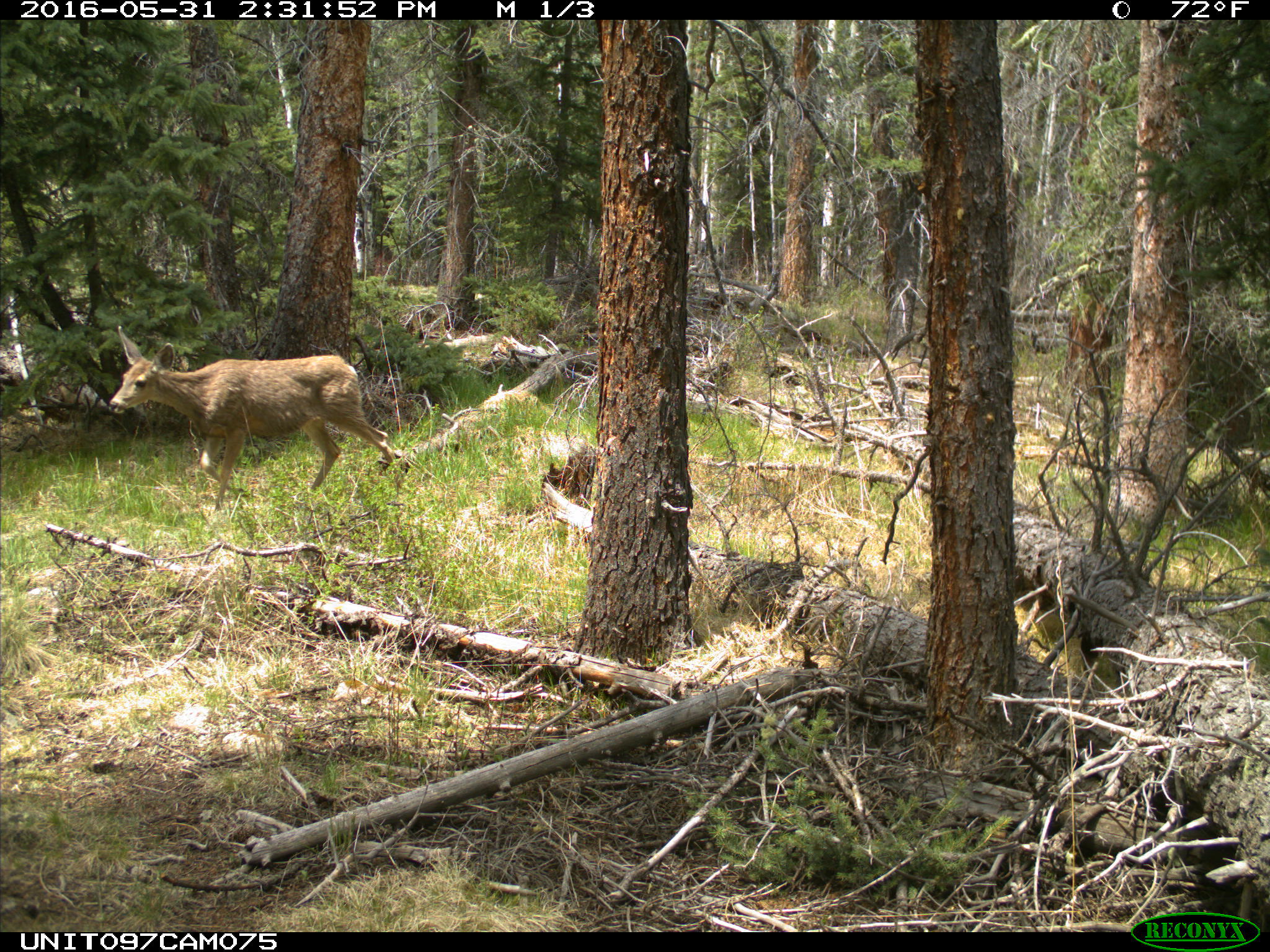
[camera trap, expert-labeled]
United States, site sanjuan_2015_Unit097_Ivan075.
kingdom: Animalia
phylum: Chordata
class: Mammalia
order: Artiodactyla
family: Cervidae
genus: Odocoileus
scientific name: Odocoileus hemionus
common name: mule deer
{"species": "Odocoileus hemionus (mule deer)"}